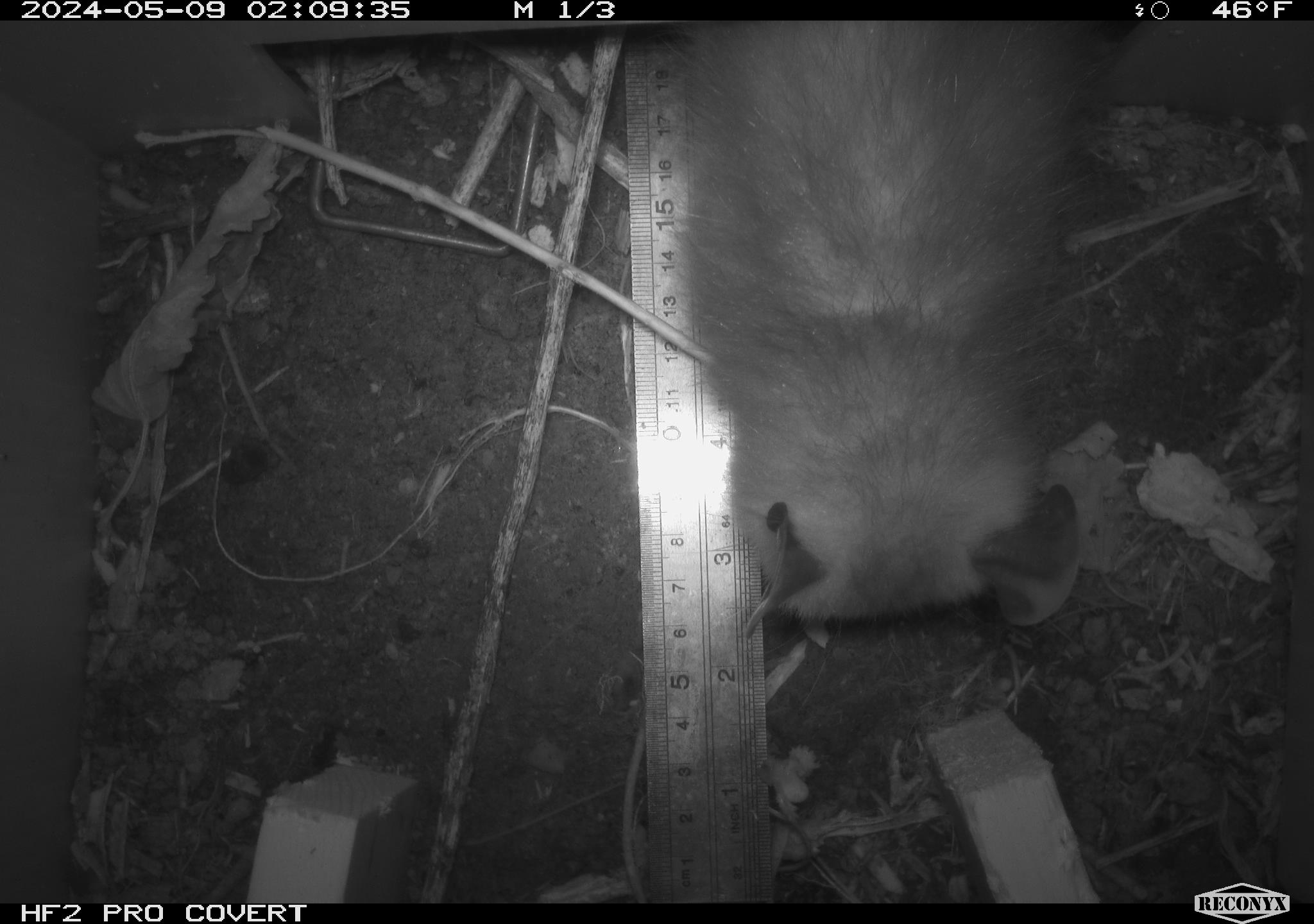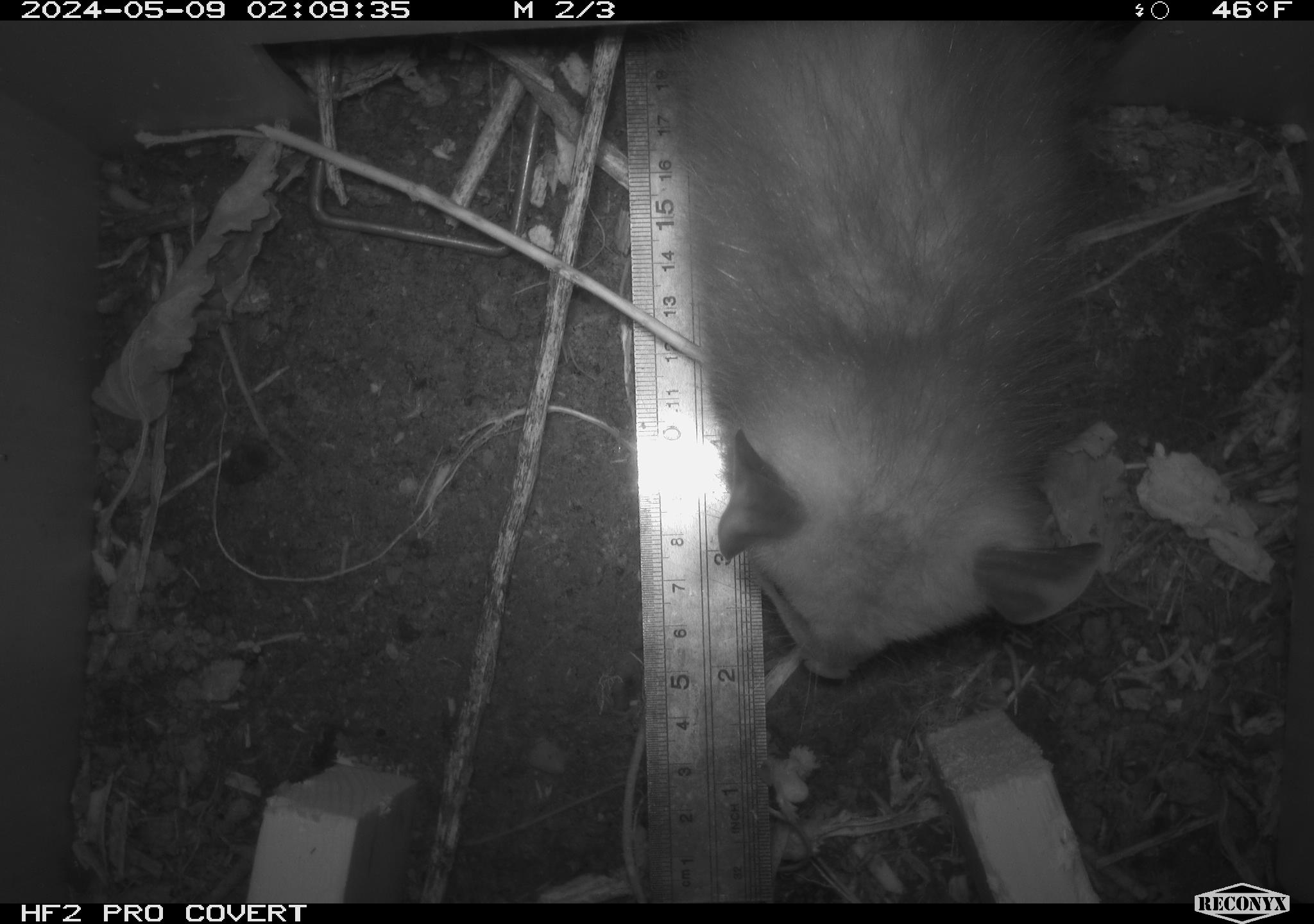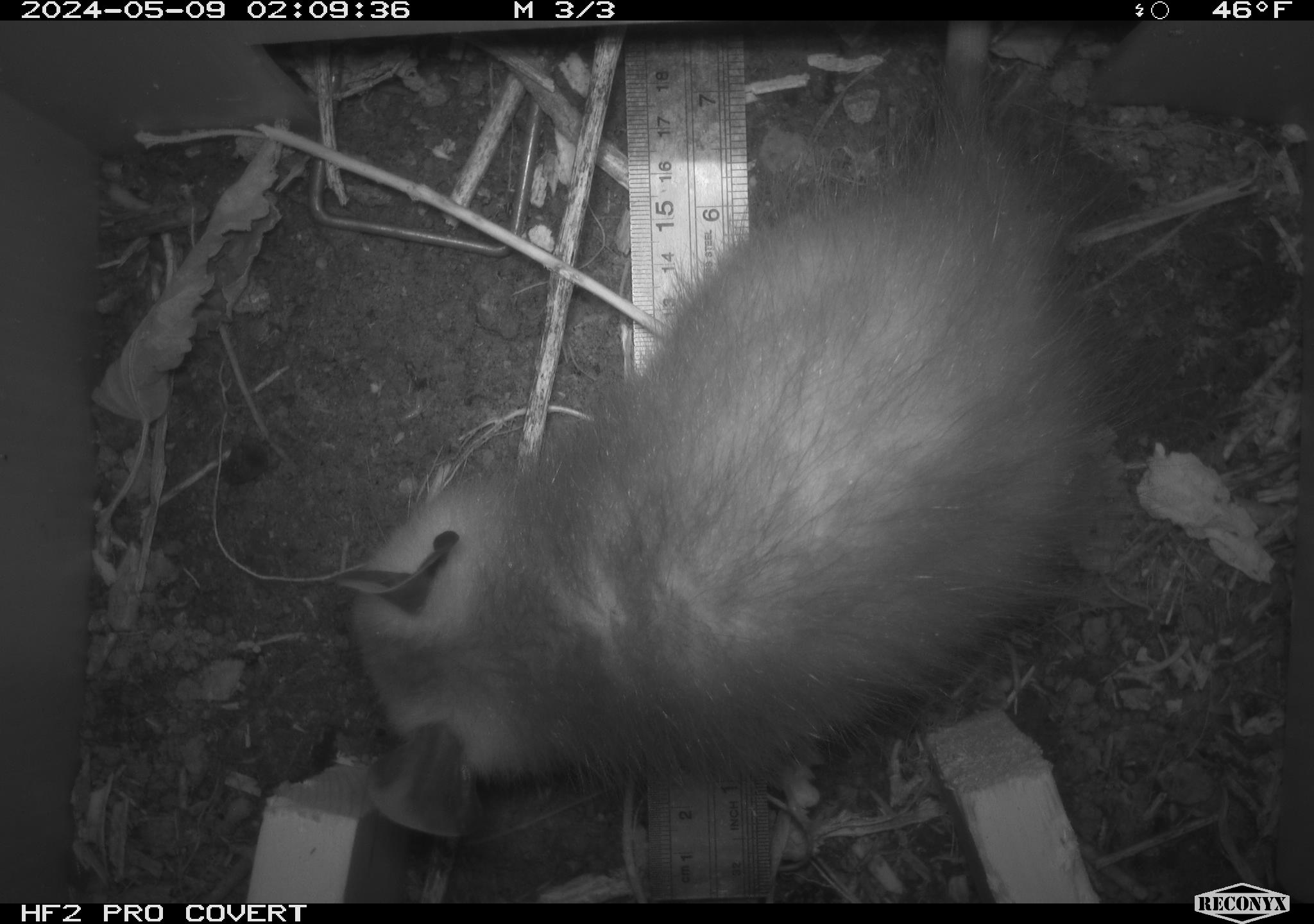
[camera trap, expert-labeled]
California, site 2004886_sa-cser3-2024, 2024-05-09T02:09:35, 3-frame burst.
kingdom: Animalia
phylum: Chordata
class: Mammalia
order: Rodentia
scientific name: Rodentia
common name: rodent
Rodent (Rodentia).